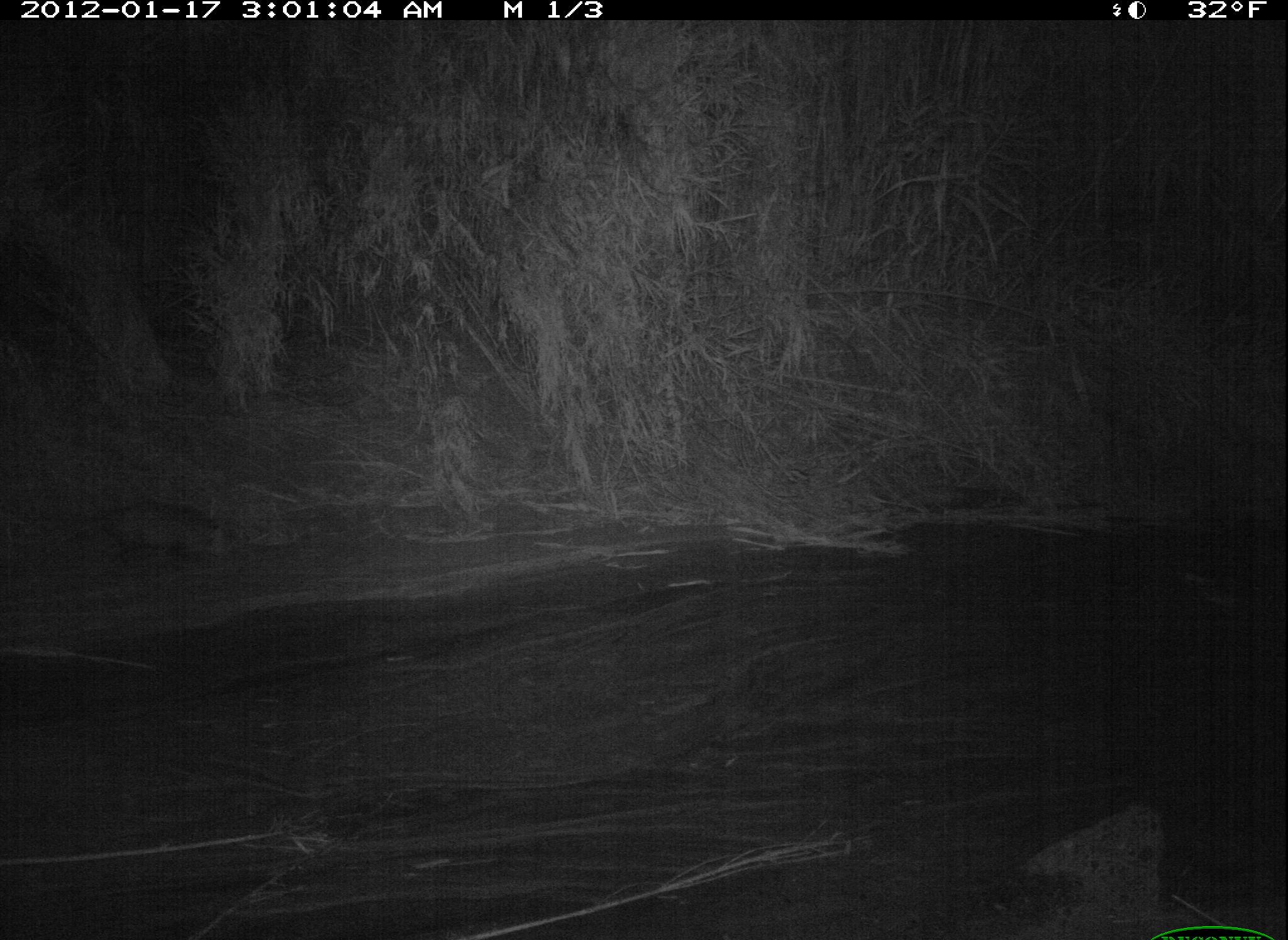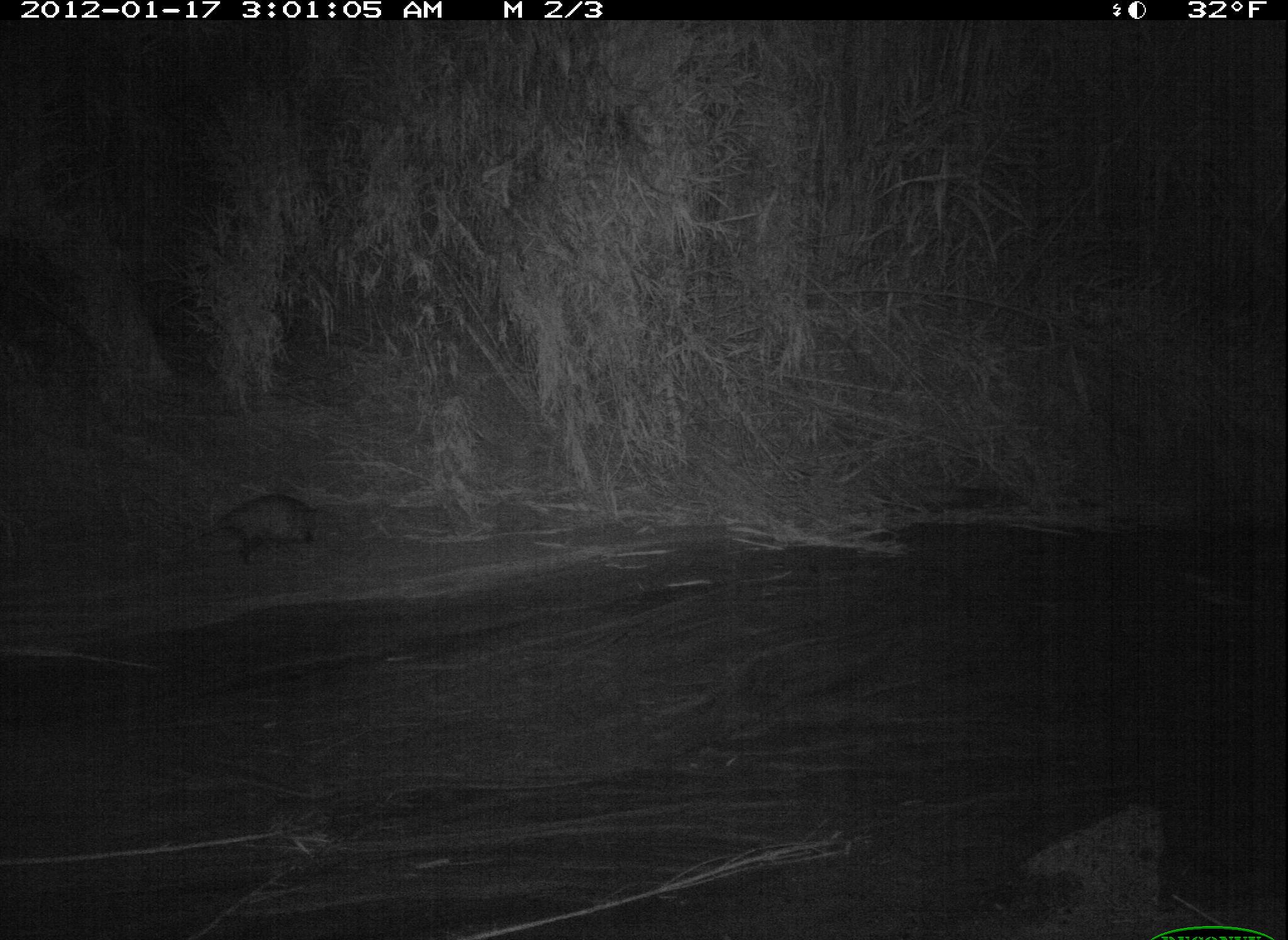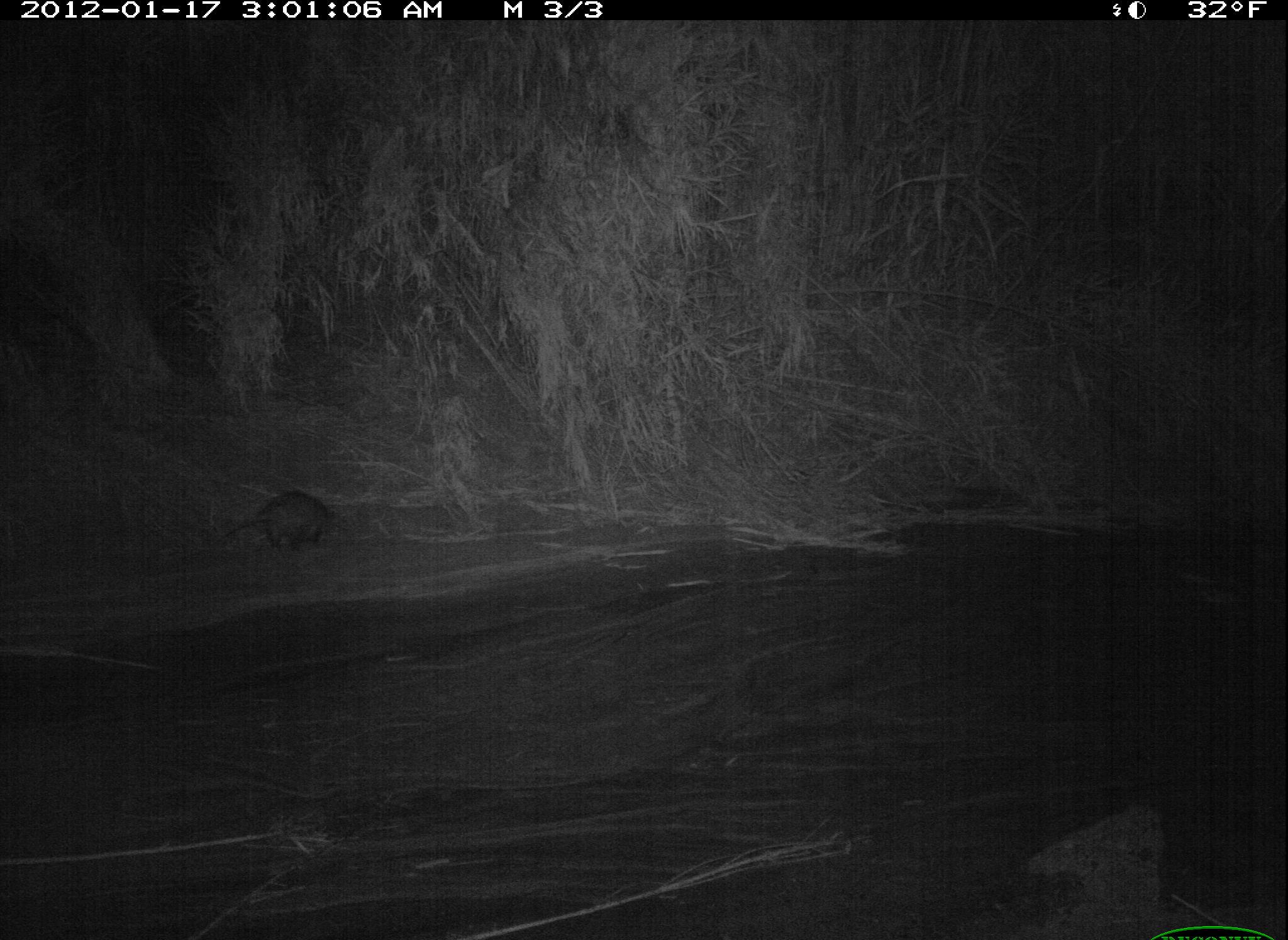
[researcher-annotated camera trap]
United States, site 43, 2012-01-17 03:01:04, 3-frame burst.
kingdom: Animalia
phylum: Chordata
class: Mammalia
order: Didelphimorphia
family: Didelphidae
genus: Didelphis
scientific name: Didelphis virginiana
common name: virginia opossum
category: opossum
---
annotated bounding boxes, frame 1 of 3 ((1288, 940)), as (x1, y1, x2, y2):
opossum: (35, 491, 248, 588)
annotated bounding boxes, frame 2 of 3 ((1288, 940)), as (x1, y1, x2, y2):
opossum: (167, 485, 356, 564)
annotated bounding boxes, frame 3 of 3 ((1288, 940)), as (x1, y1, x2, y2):
opossum: (196, 478, 353, 578)